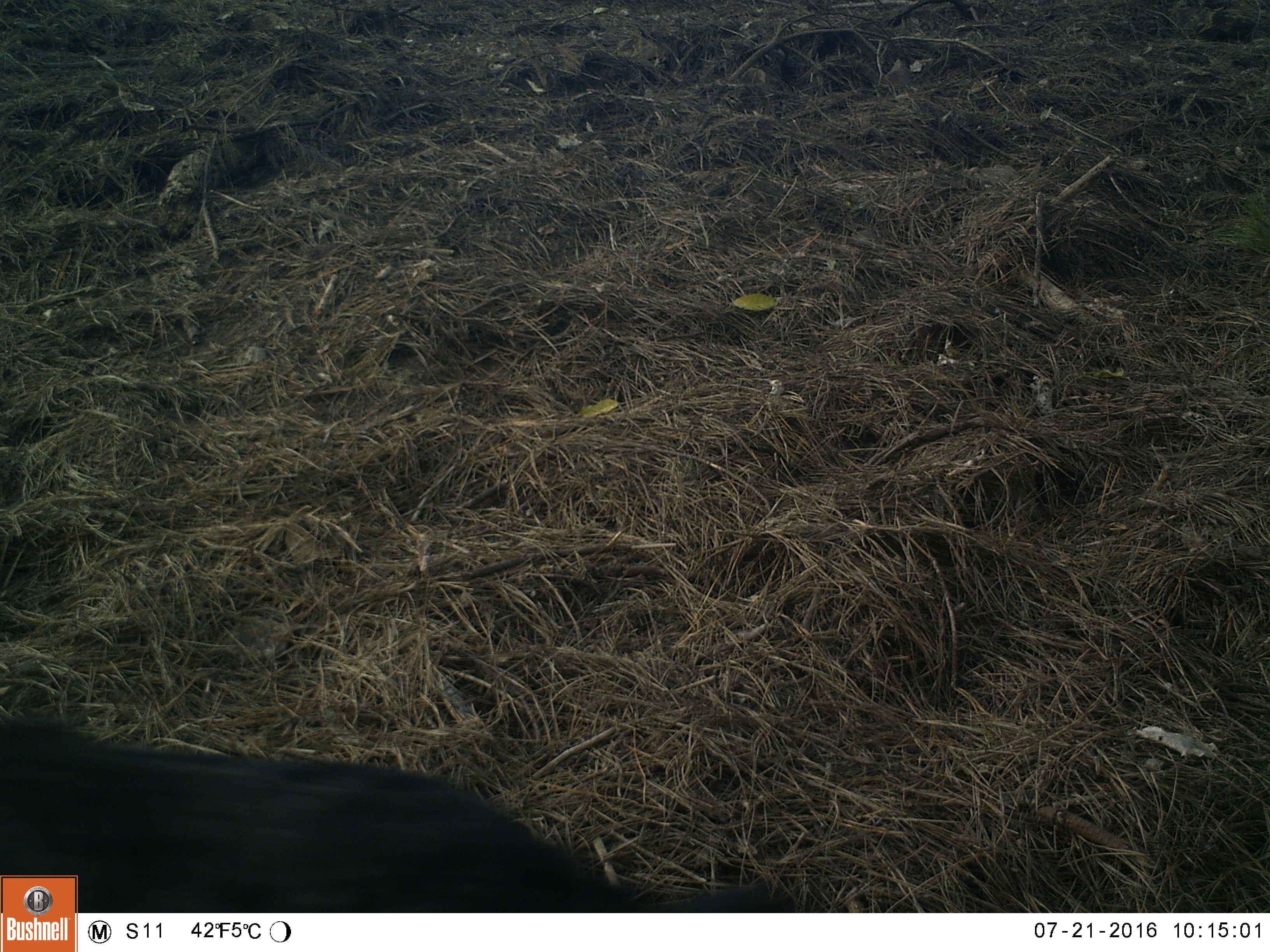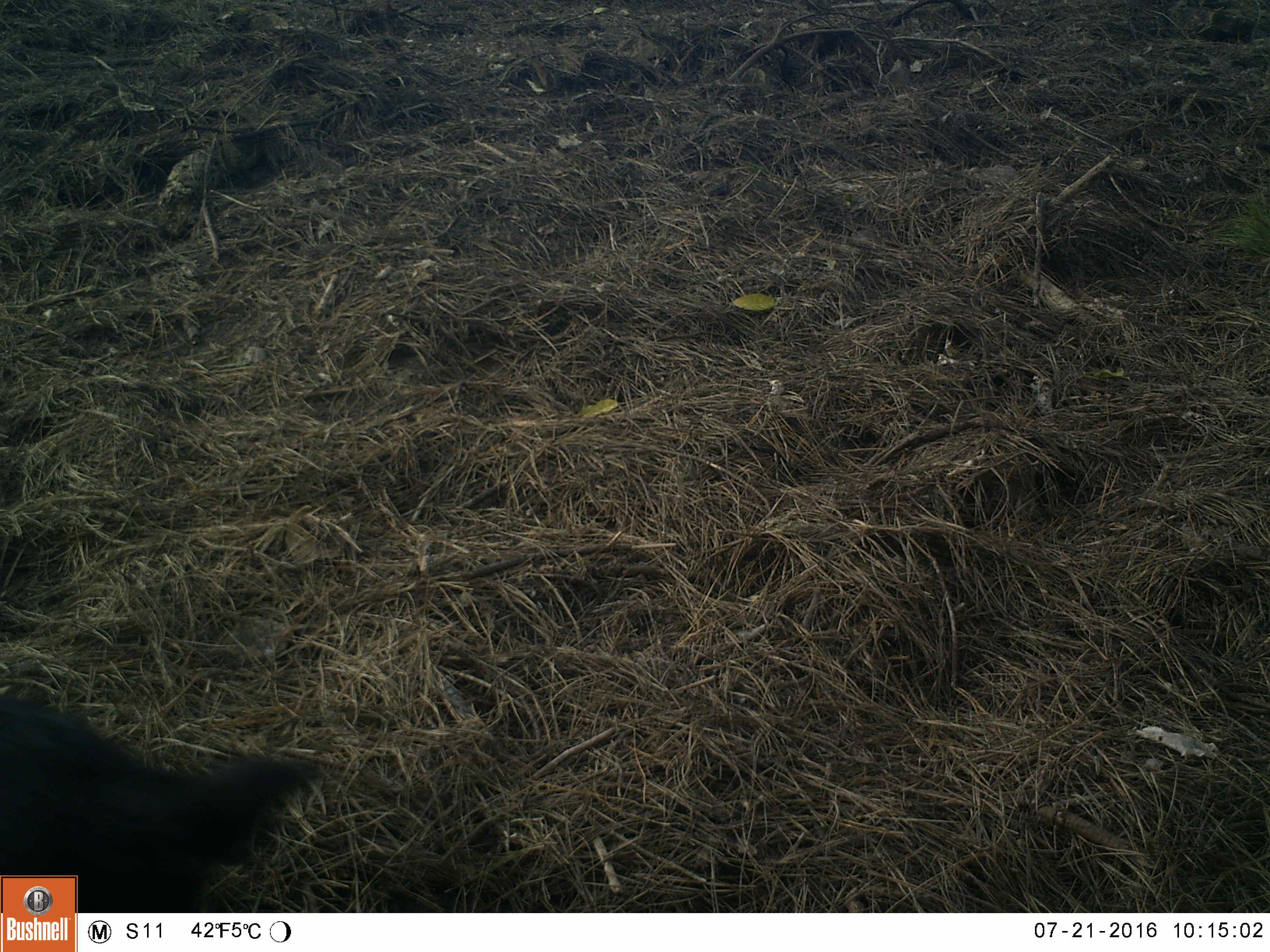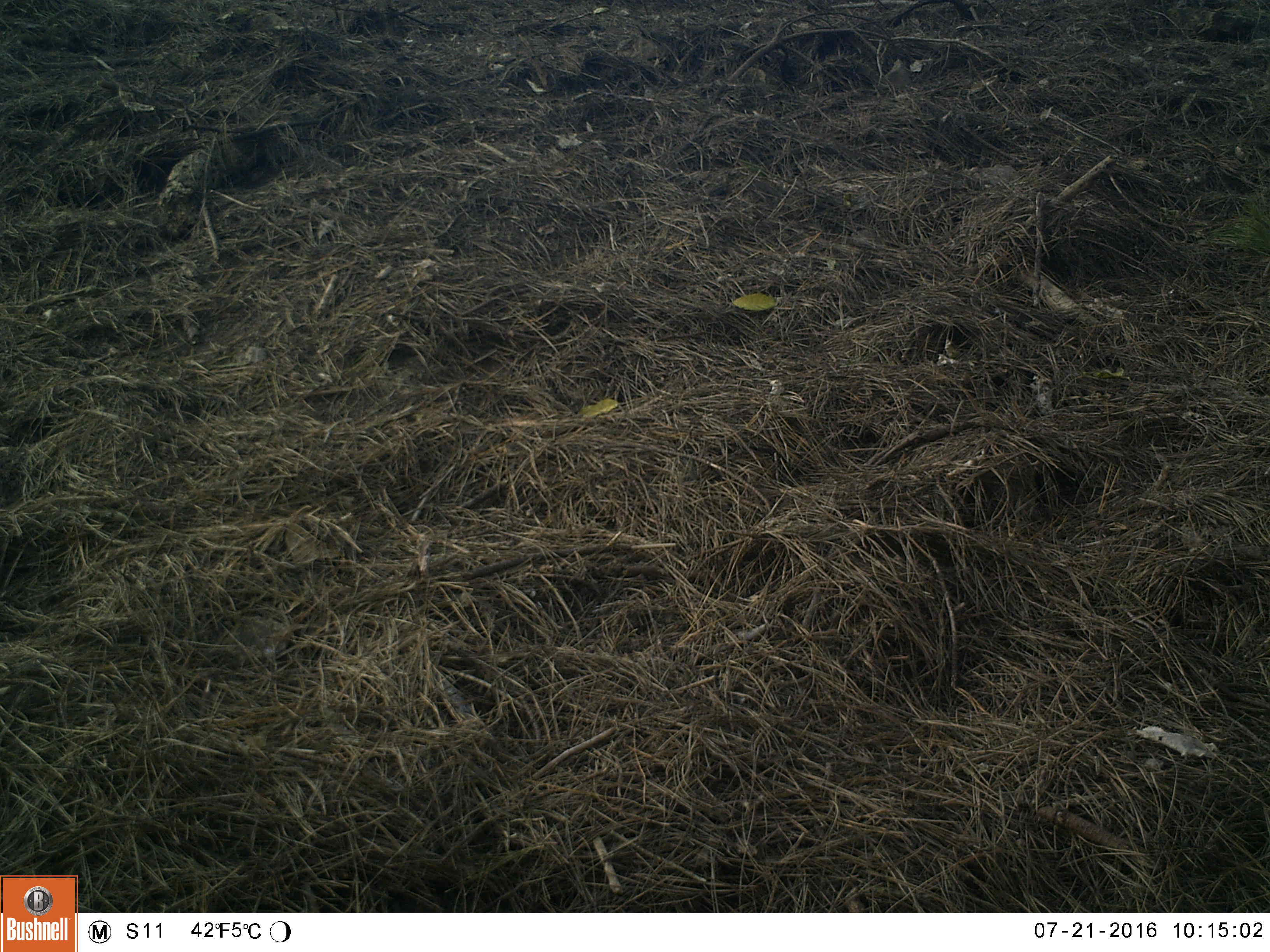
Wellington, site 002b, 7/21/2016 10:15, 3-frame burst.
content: unidentified animal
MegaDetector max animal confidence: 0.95